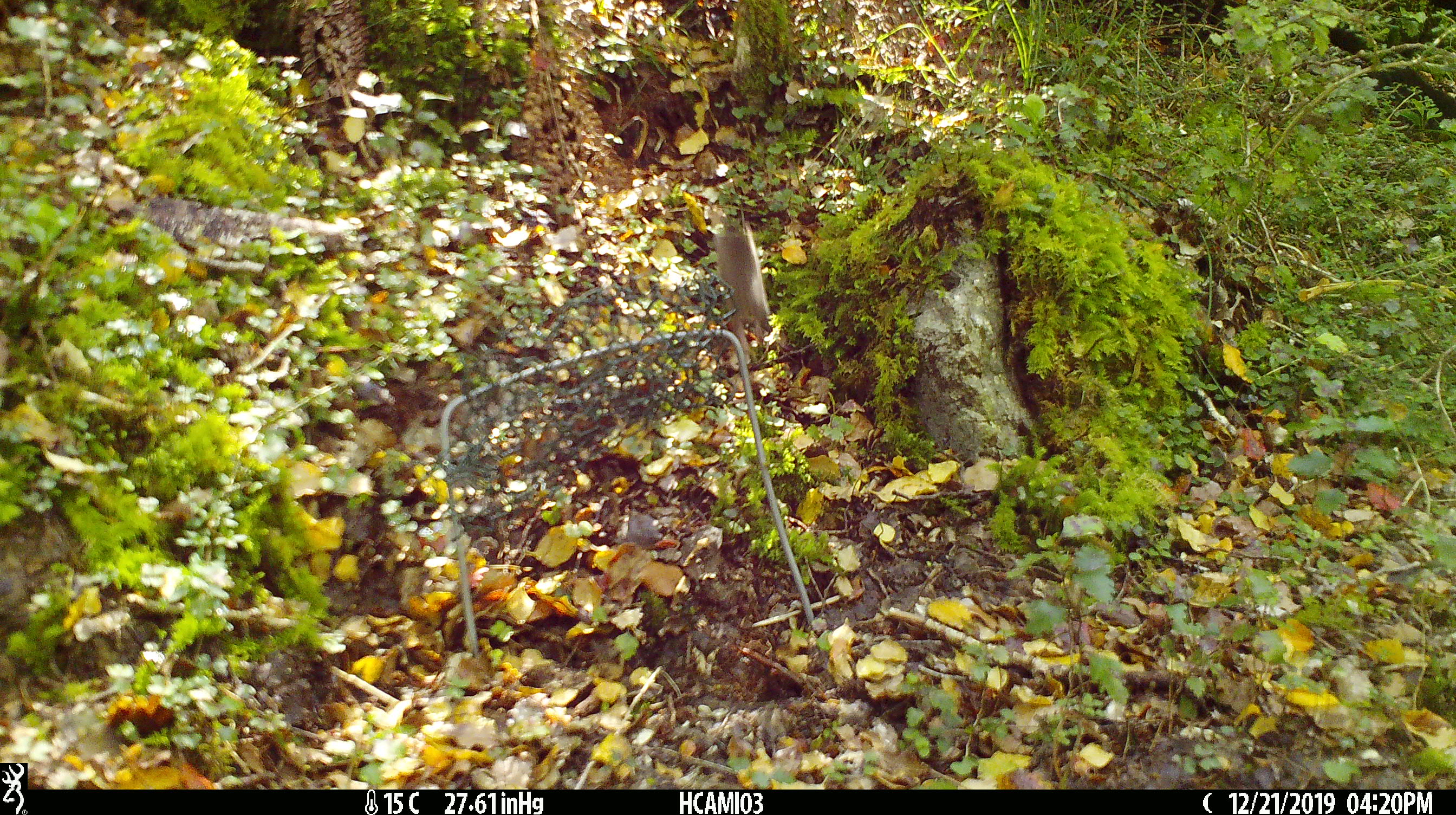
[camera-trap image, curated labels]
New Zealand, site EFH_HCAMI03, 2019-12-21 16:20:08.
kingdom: Animalia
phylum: Chordata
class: Mammalia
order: Rodentia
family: Muridae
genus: Mus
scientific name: Mus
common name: mouse